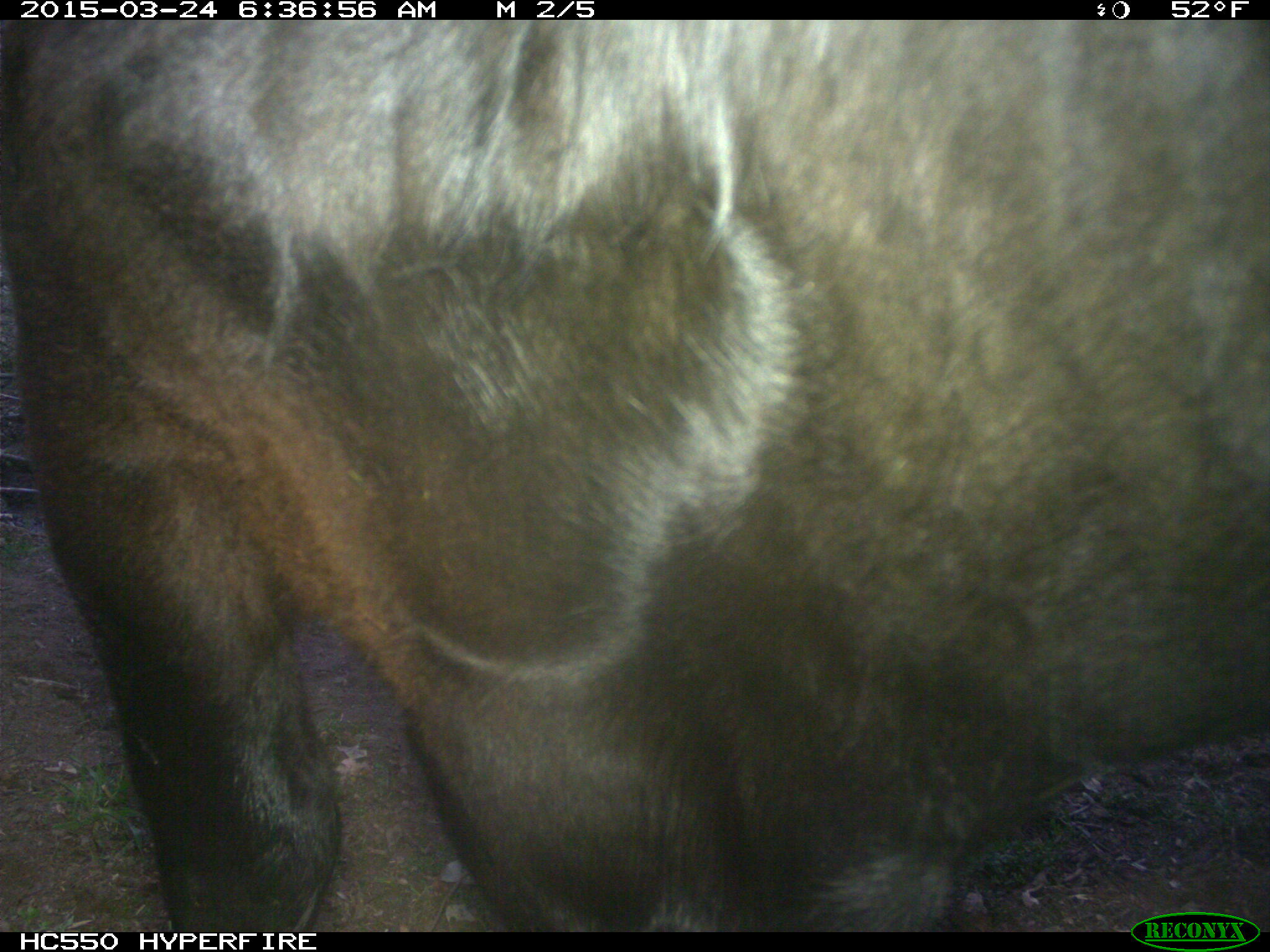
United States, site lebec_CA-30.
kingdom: Animalia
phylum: Chordata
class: Mammalia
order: Artiodactyla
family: Bovidae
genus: Bos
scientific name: Bos taurus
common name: domestic cow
Bos taurus (domestic cow).